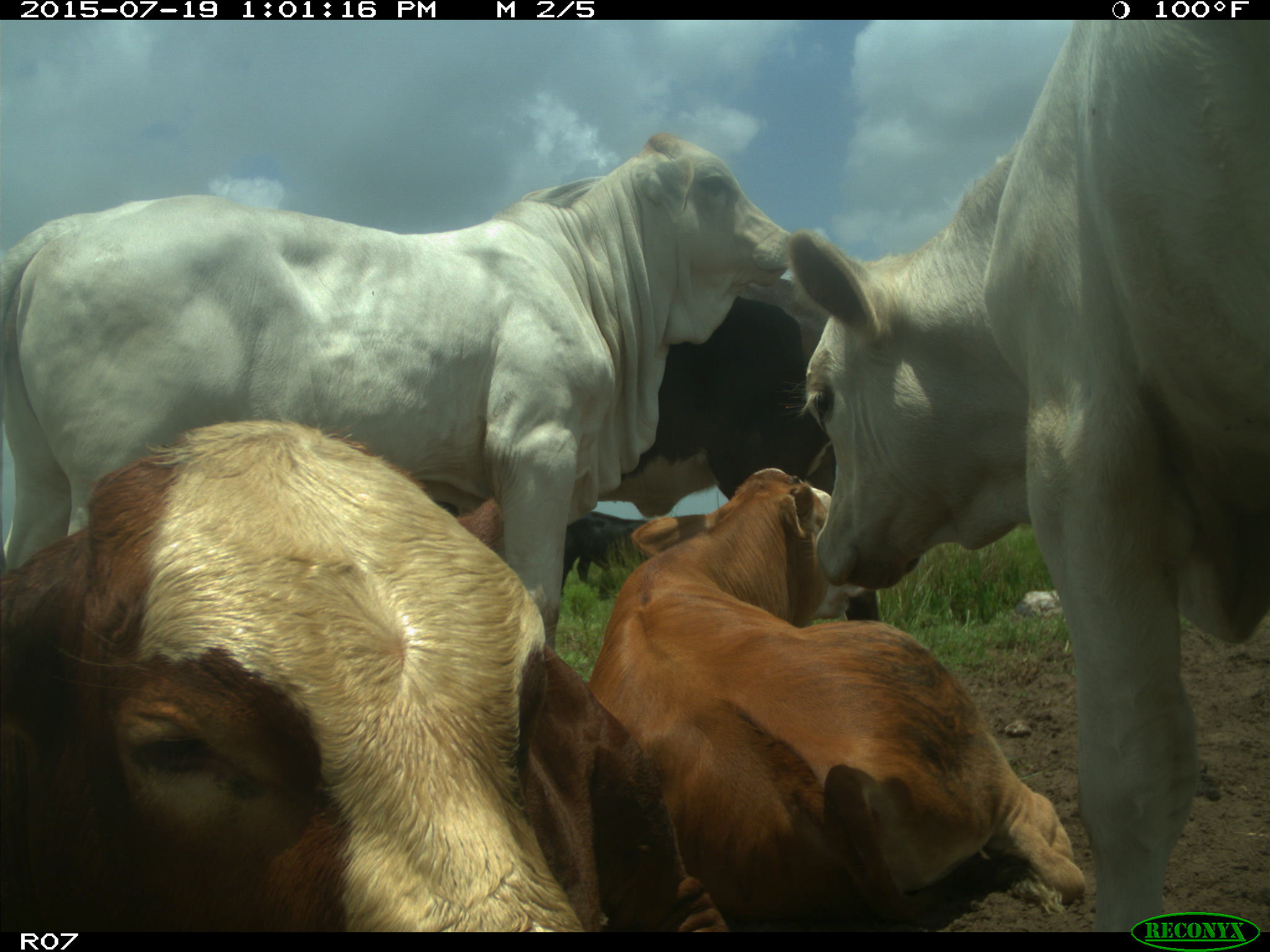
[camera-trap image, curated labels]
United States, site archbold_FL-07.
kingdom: Animalia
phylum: Chordata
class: Mammalia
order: Artiodactyla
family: Bovidae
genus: Bos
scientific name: Bos taurus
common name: domestic cow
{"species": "Bos taurus (domestic cow)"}